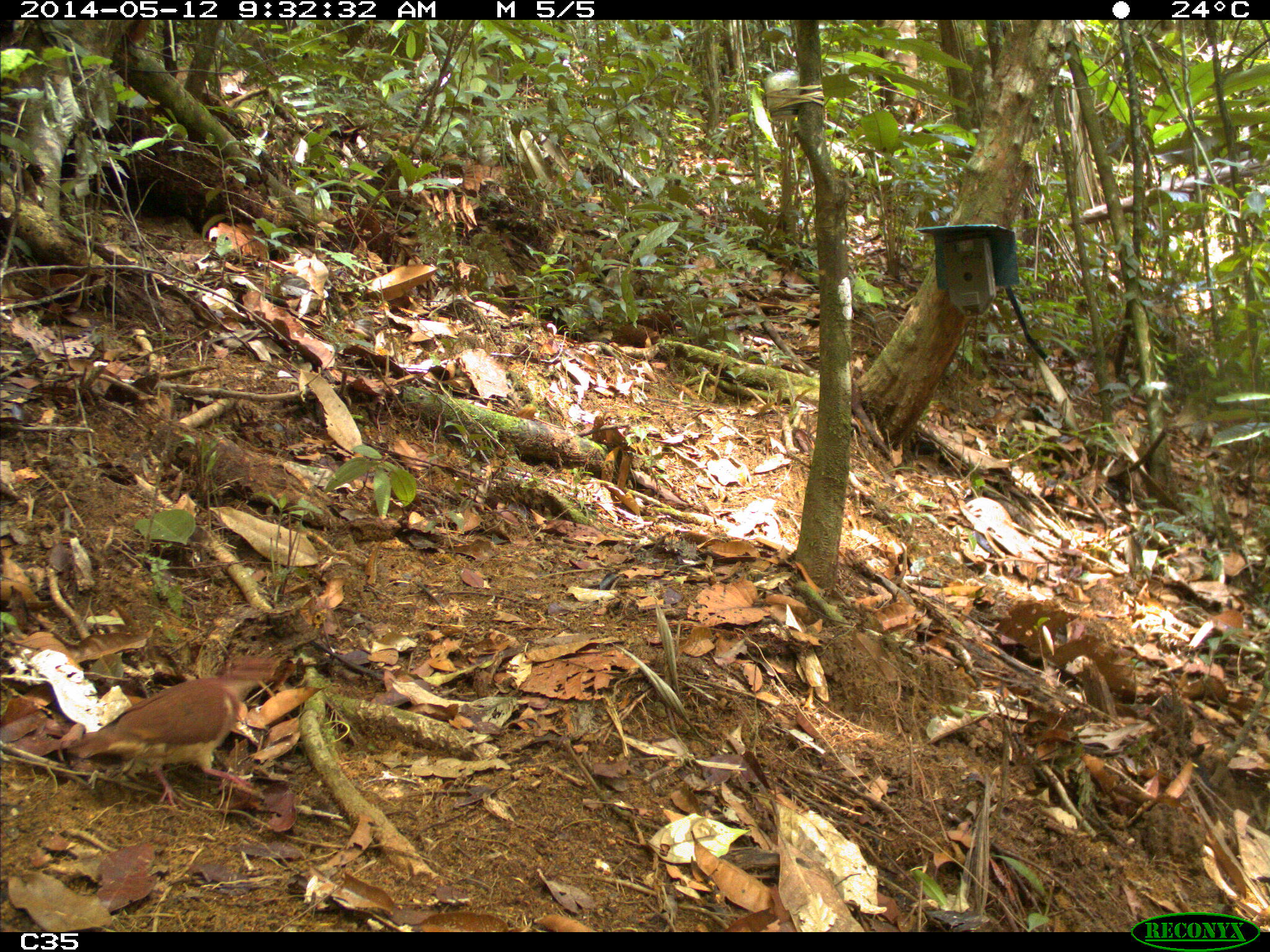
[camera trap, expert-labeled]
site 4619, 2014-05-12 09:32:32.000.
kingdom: Animalia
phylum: Chordata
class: Aves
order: Columbiformes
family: Columbidae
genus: Geotrygon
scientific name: Geotrygon montana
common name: ruddy quail-dove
Geotrygon montana (ruddy quail-dove), count 1, age adult, sex male.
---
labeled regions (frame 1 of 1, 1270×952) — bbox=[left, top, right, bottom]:
geotrygon montana: bbox=[66, 653, 279, 808]